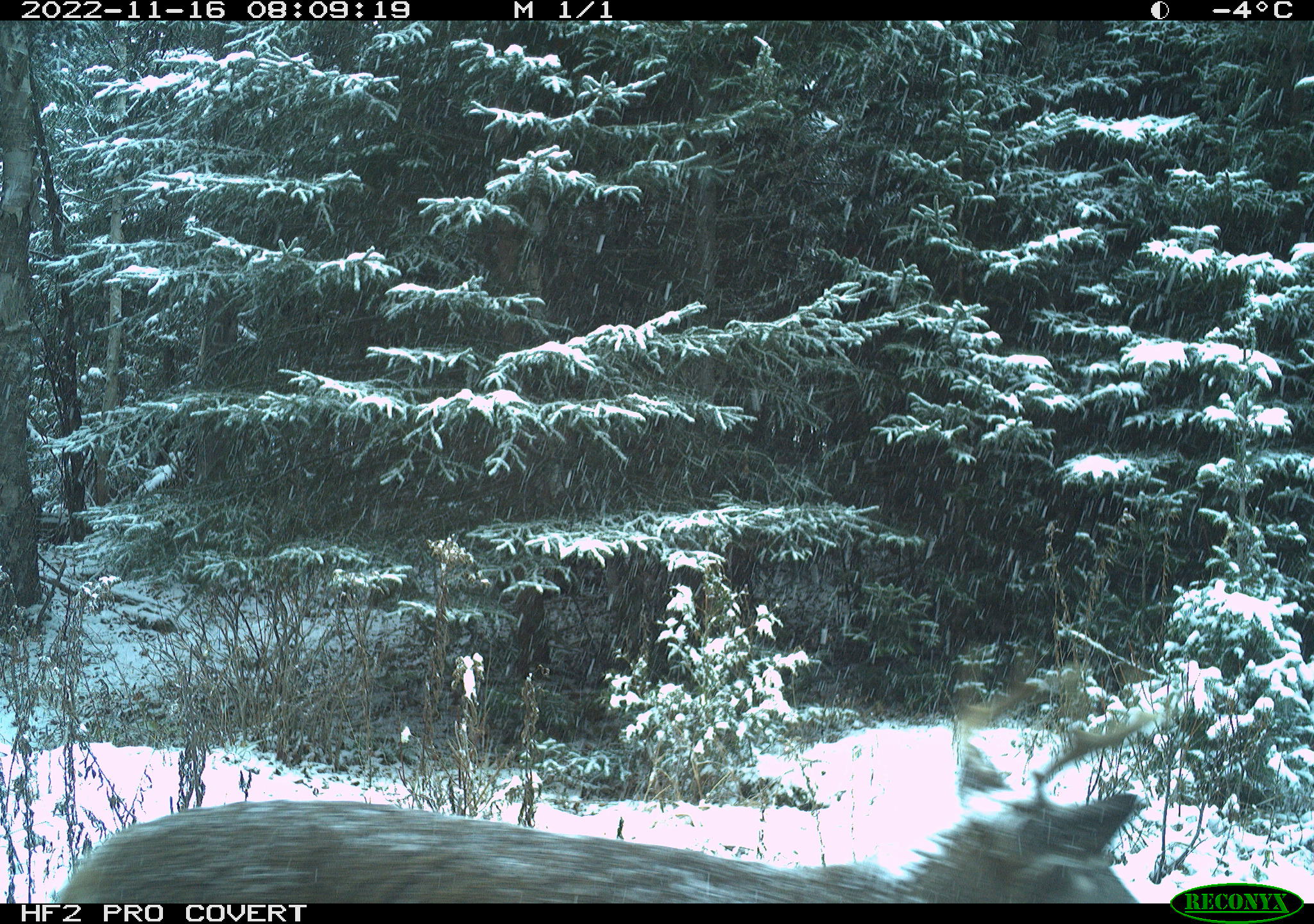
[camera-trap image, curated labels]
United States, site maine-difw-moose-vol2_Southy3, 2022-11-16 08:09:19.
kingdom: Animalia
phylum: Chordata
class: Mammalia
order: Artiodactyla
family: Cervidae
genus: Odocoileus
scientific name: Odocoileus virginianus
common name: white-tailed deer